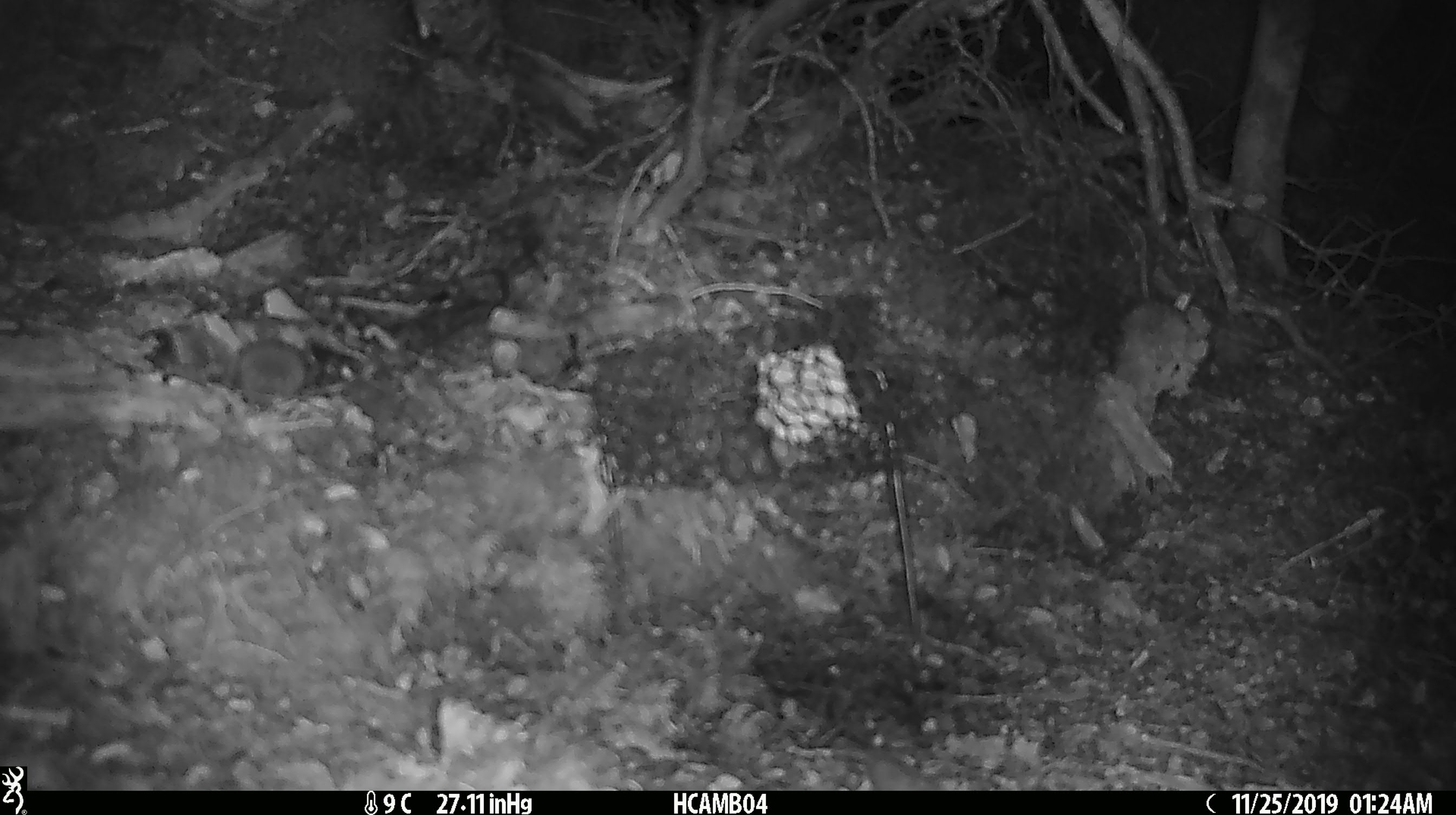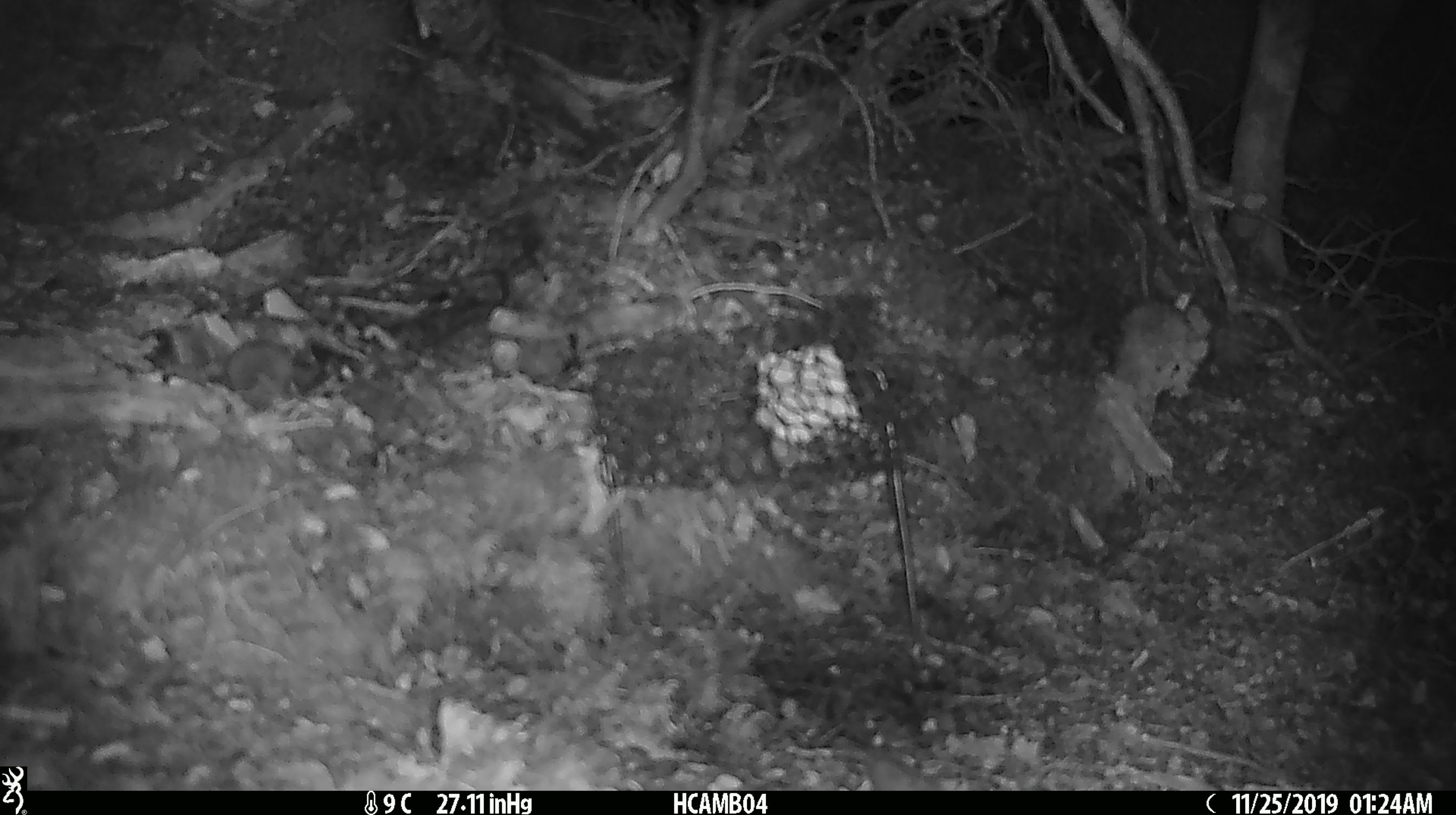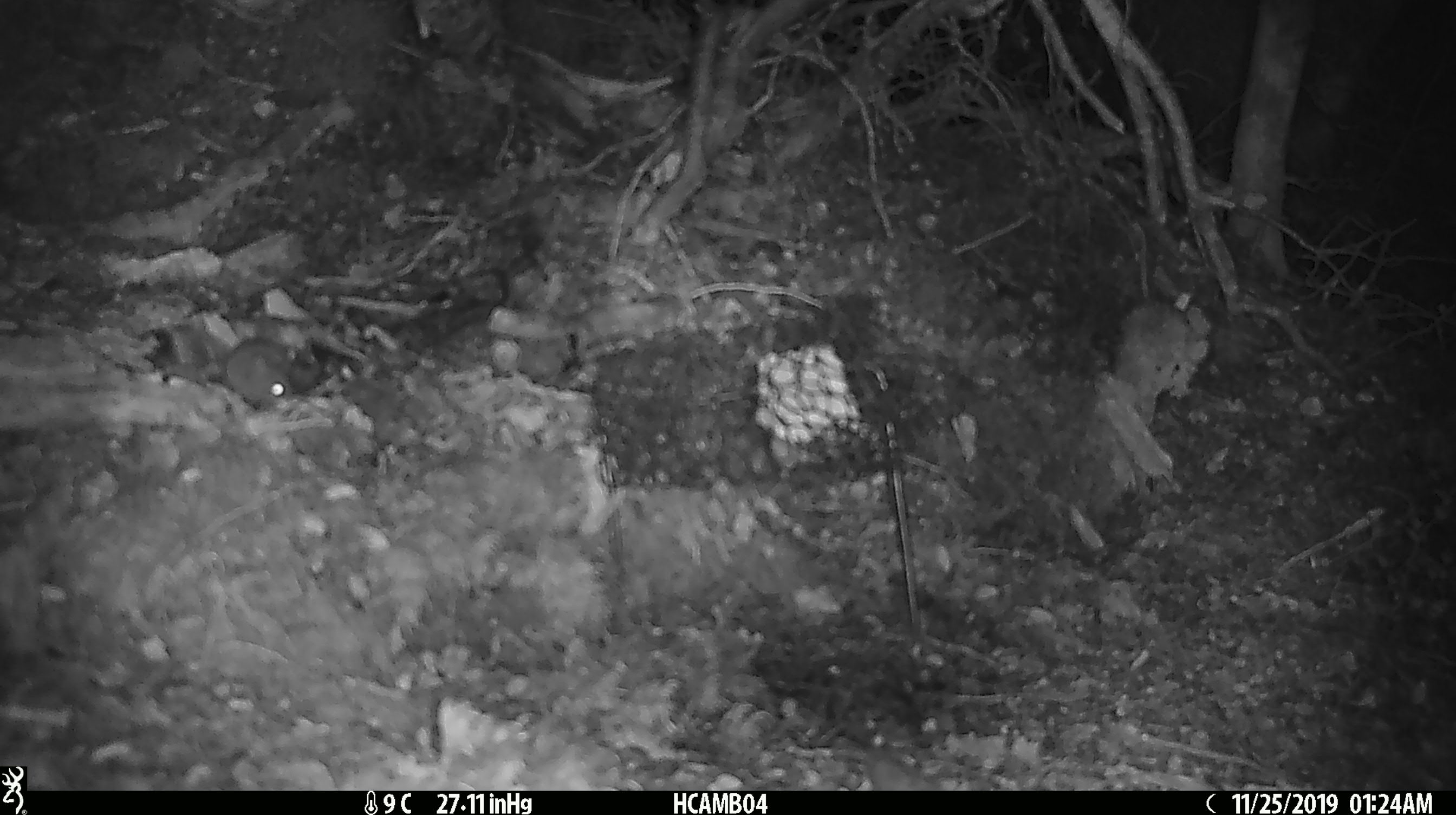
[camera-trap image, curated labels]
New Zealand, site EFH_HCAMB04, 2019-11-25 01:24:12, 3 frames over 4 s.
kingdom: Animalia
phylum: Chordata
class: Mammalia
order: Rodentia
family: Muridae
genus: Mus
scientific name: Mus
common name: mouse